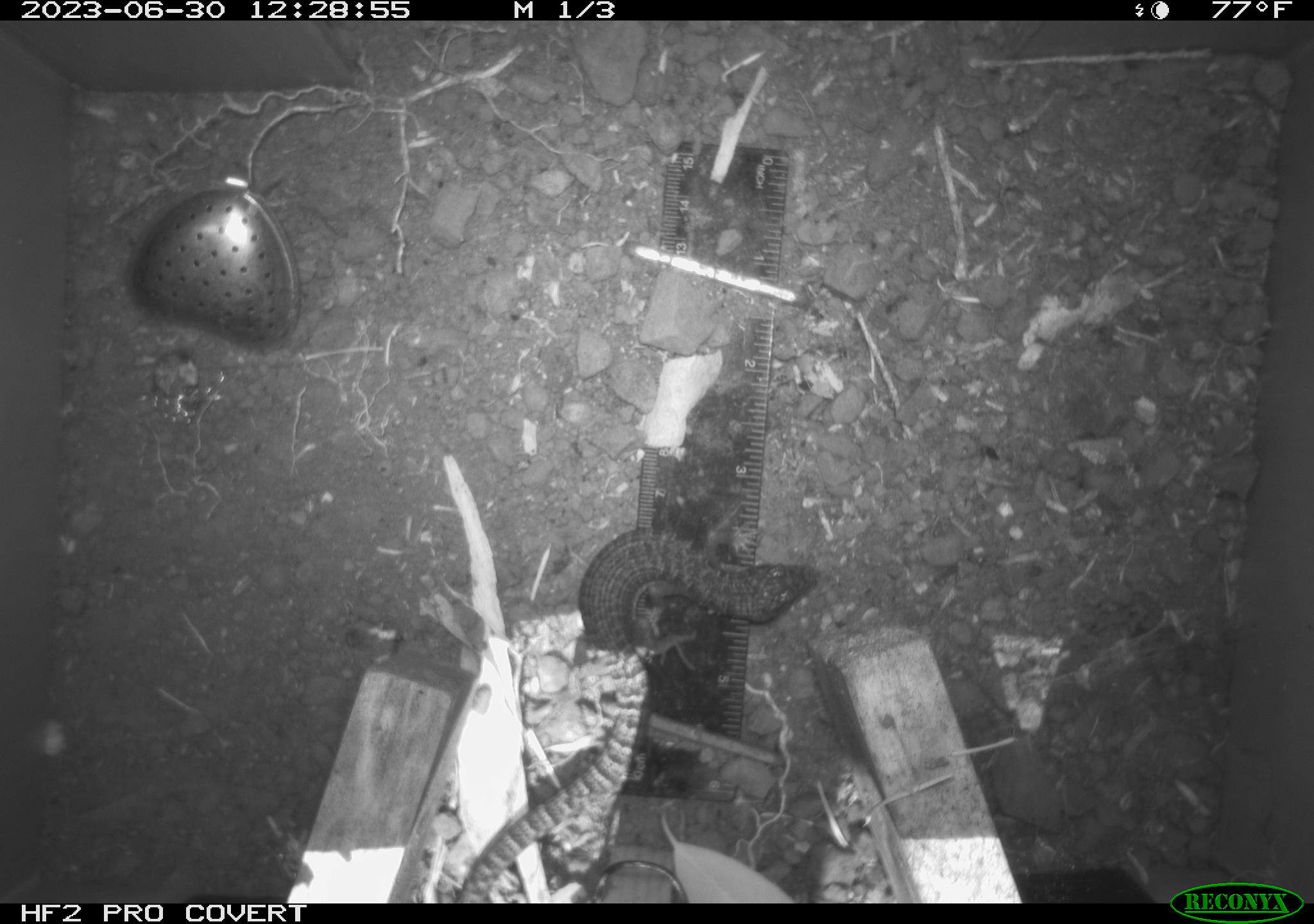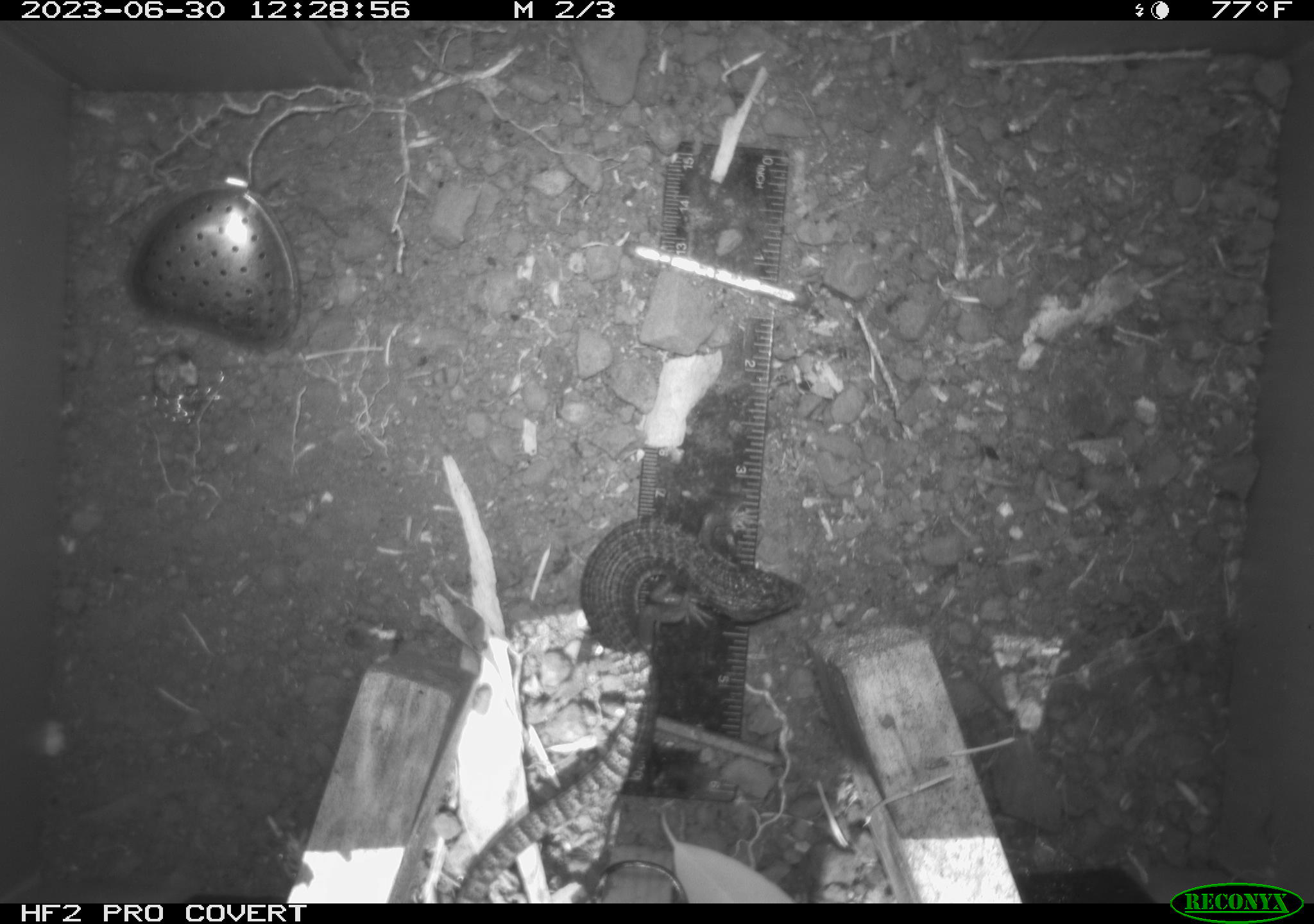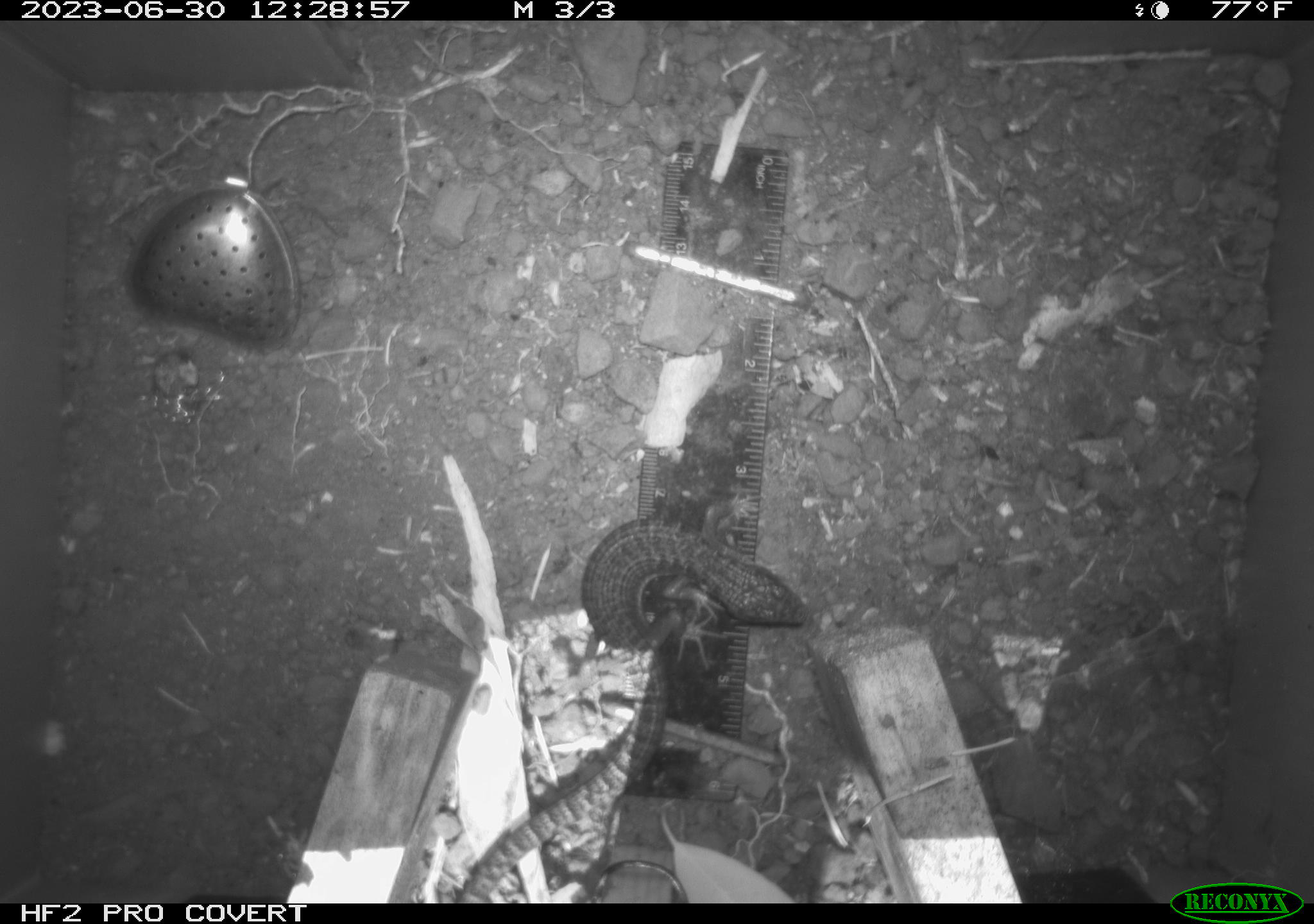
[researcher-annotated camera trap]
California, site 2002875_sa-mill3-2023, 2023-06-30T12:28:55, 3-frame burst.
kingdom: Animalia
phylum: Chordata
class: Reptilia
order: Squamata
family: Anguidae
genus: Elgaria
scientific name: Elgaria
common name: alligator lizards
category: elgaria species